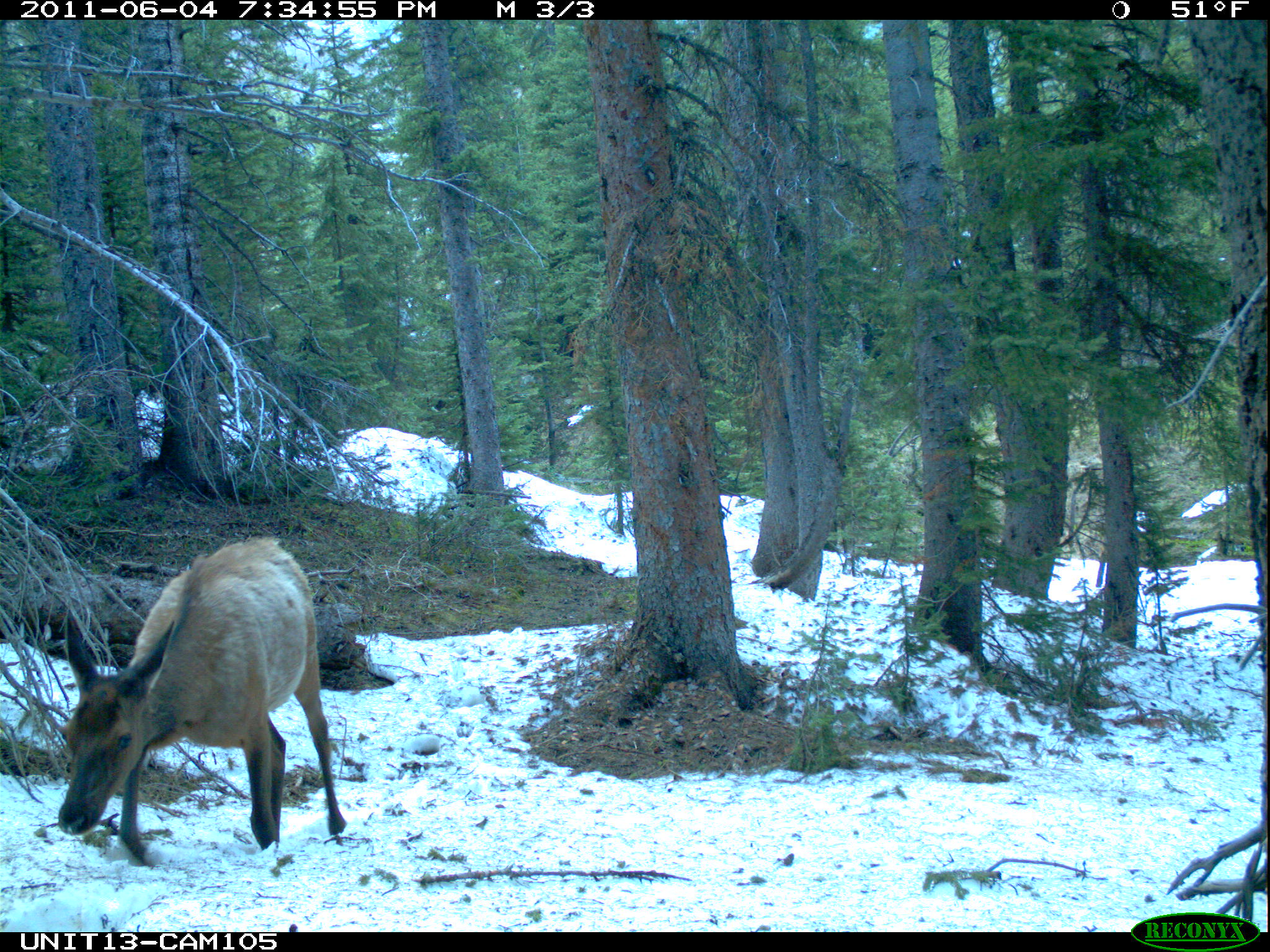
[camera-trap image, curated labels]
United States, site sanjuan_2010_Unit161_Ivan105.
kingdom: Animalia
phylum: Chordata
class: Mammalia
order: Artiodactyla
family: Cervidae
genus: Cervus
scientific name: Cervus elaphus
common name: red deer